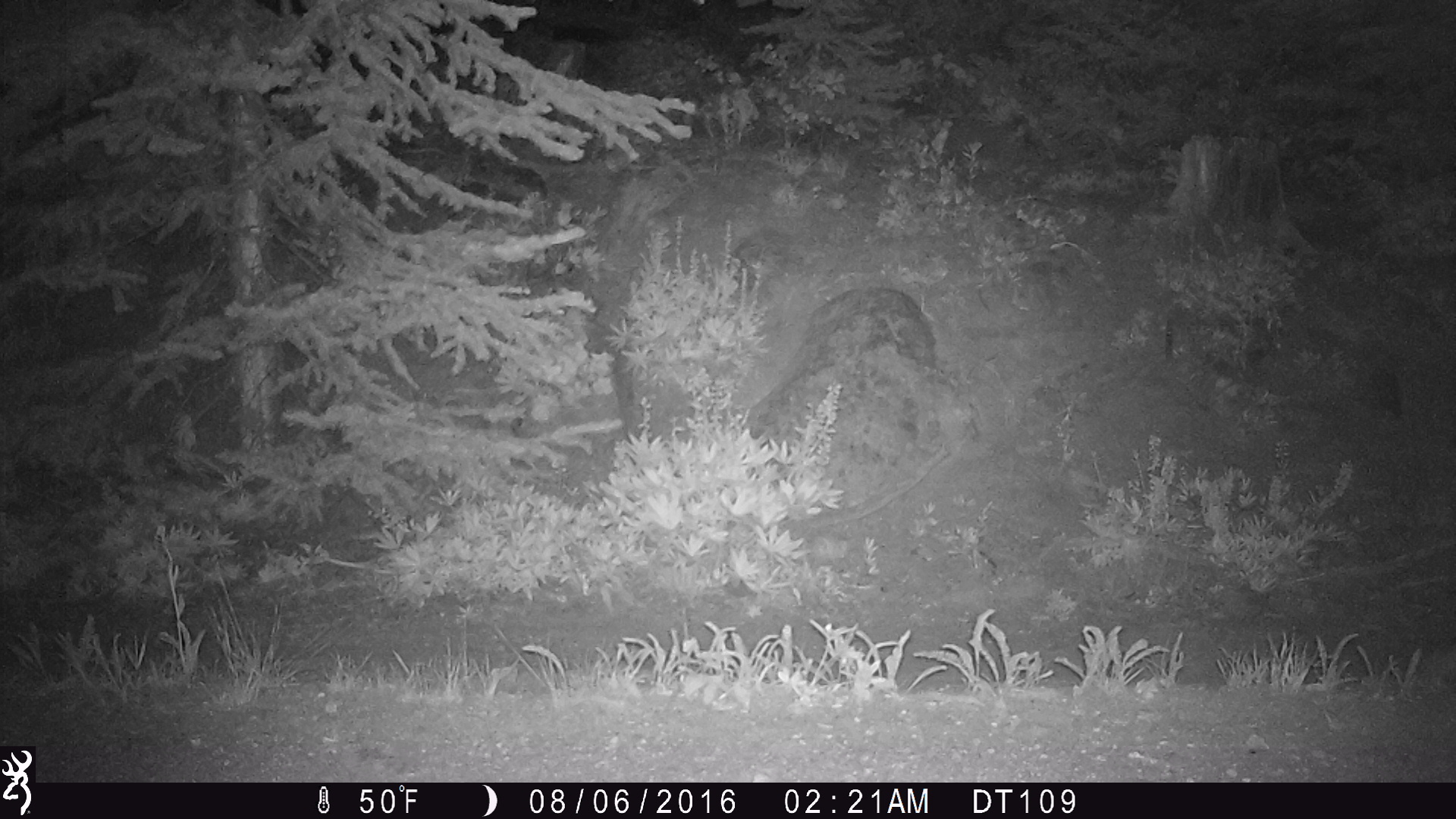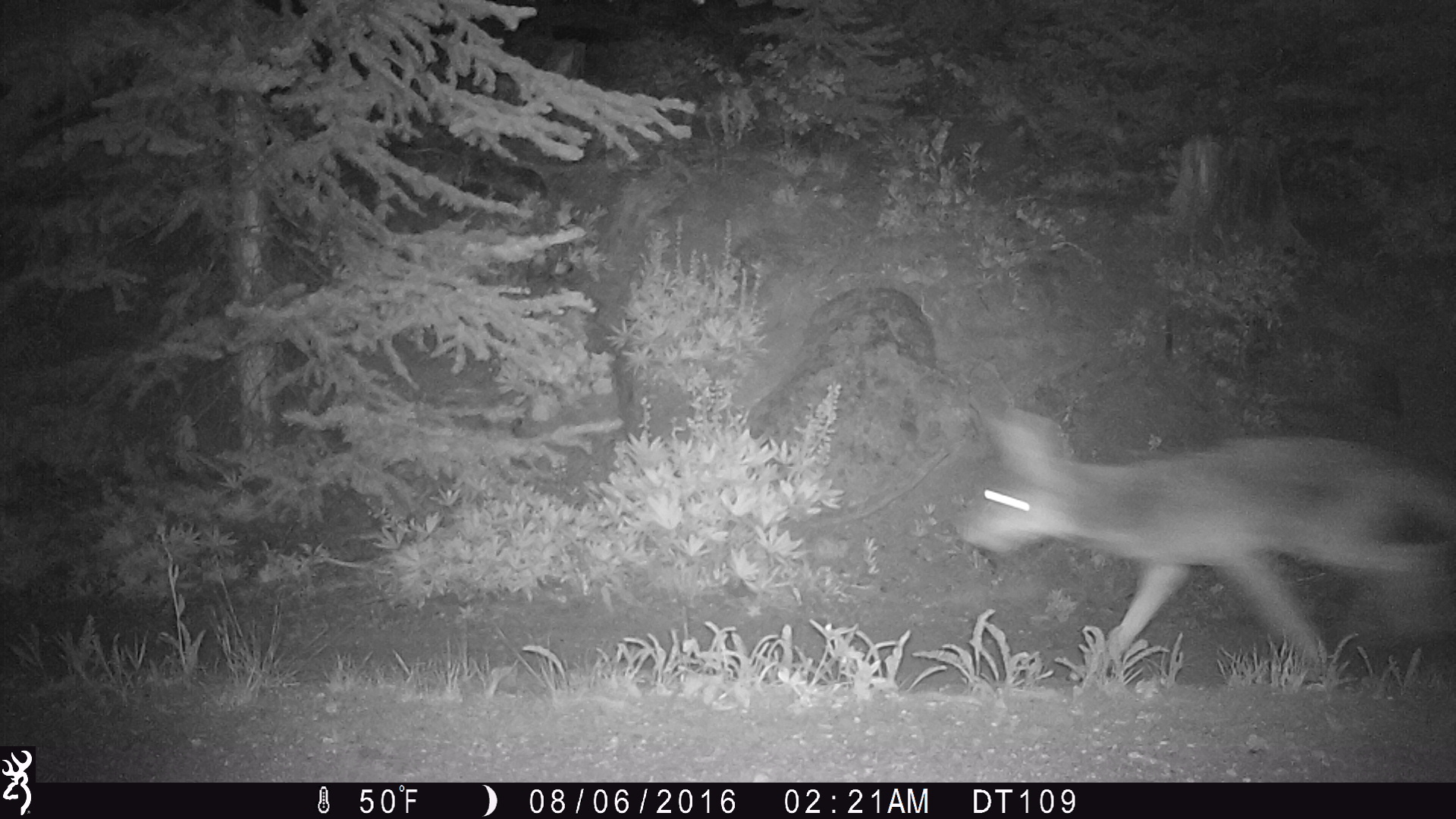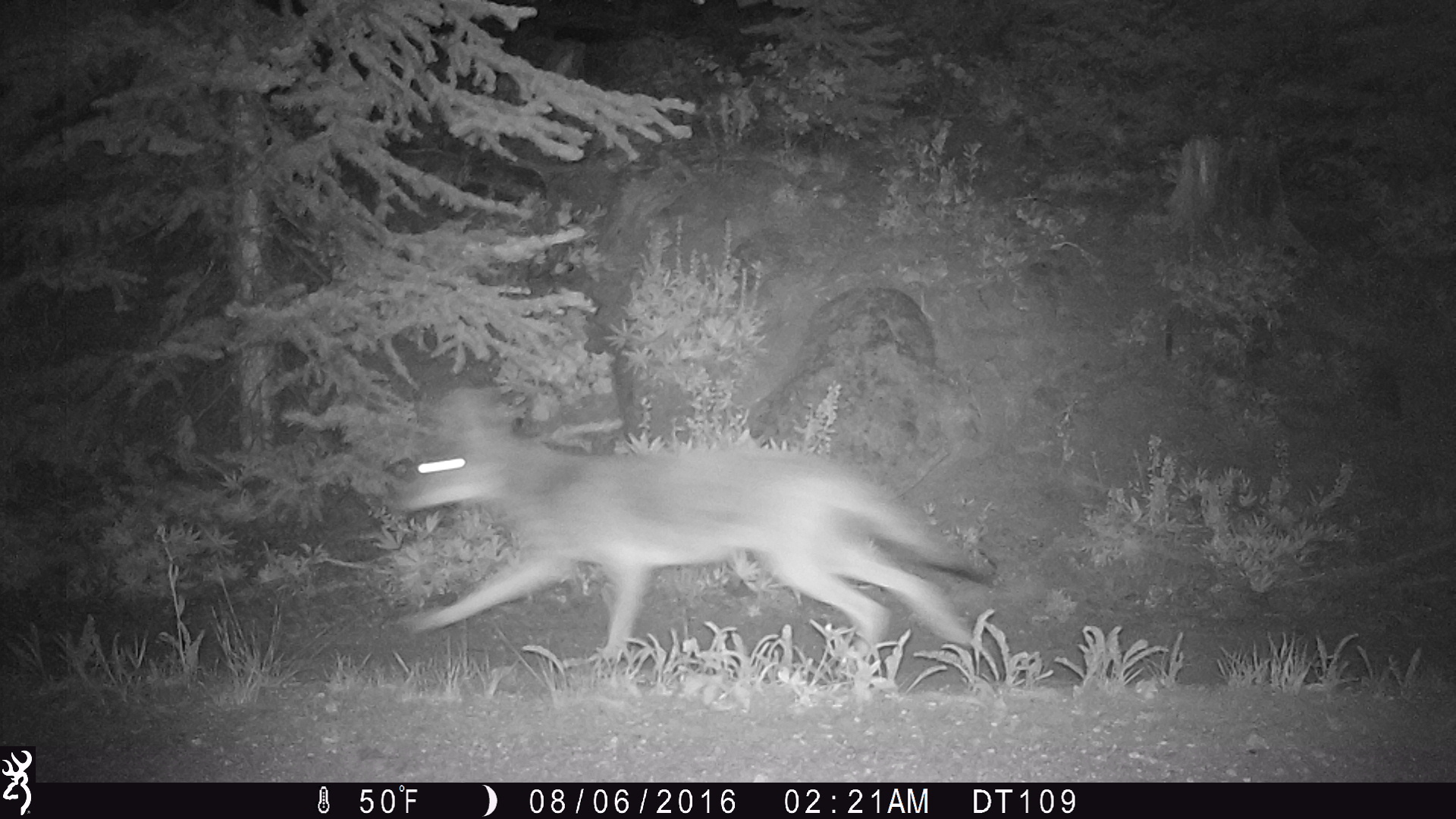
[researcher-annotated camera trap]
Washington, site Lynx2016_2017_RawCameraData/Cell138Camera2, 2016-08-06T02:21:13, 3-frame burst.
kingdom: Animalia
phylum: Chordata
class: Mammalia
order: Carnivora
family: Canidae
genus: Canis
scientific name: Canis latrans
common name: coyote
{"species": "Canis latrans (coyote)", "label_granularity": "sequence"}